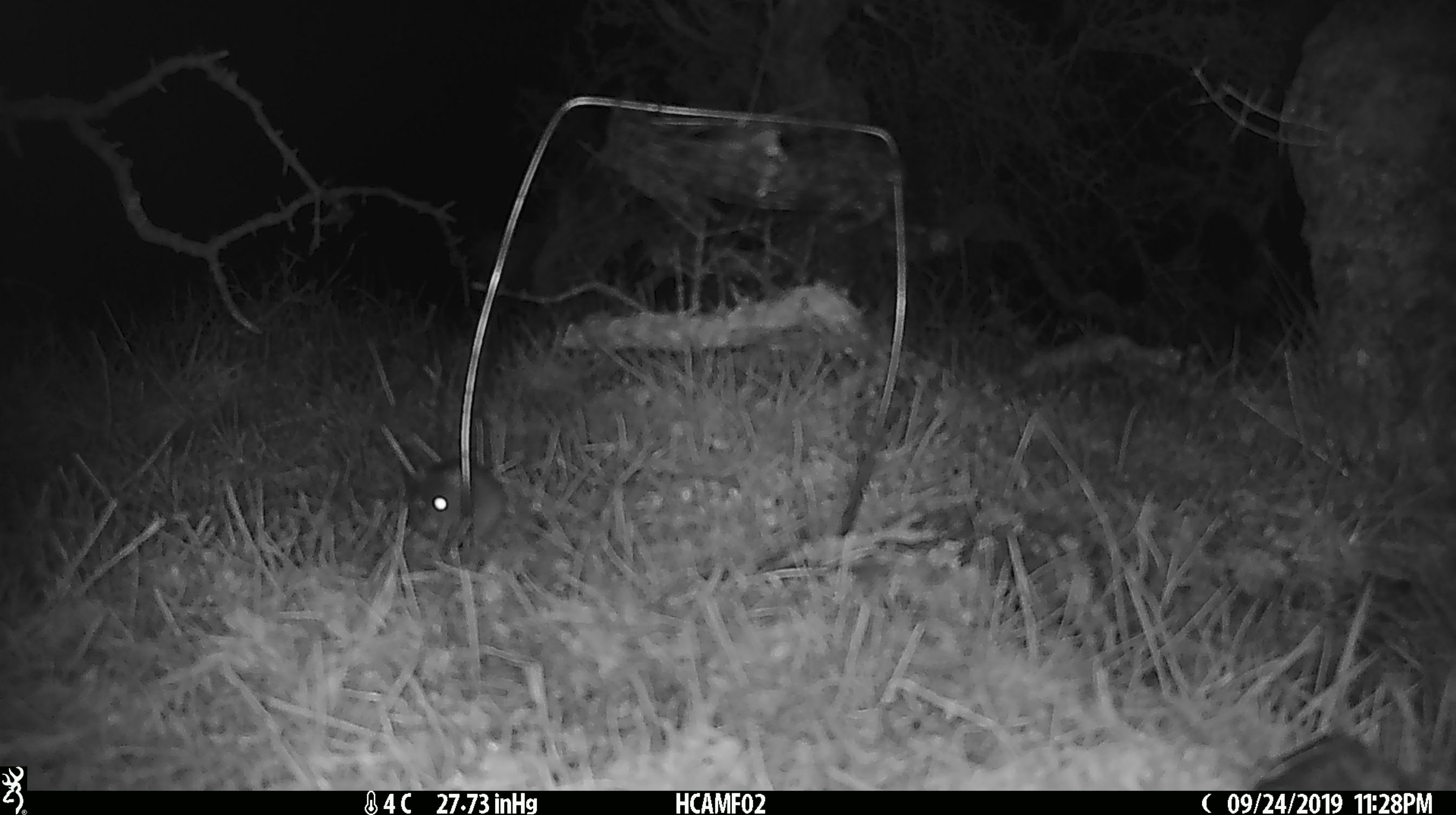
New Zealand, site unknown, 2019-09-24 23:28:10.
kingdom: Animalia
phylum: Chordata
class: Mammalia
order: Rodentia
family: Muridae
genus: Mus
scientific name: Mus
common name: mouse